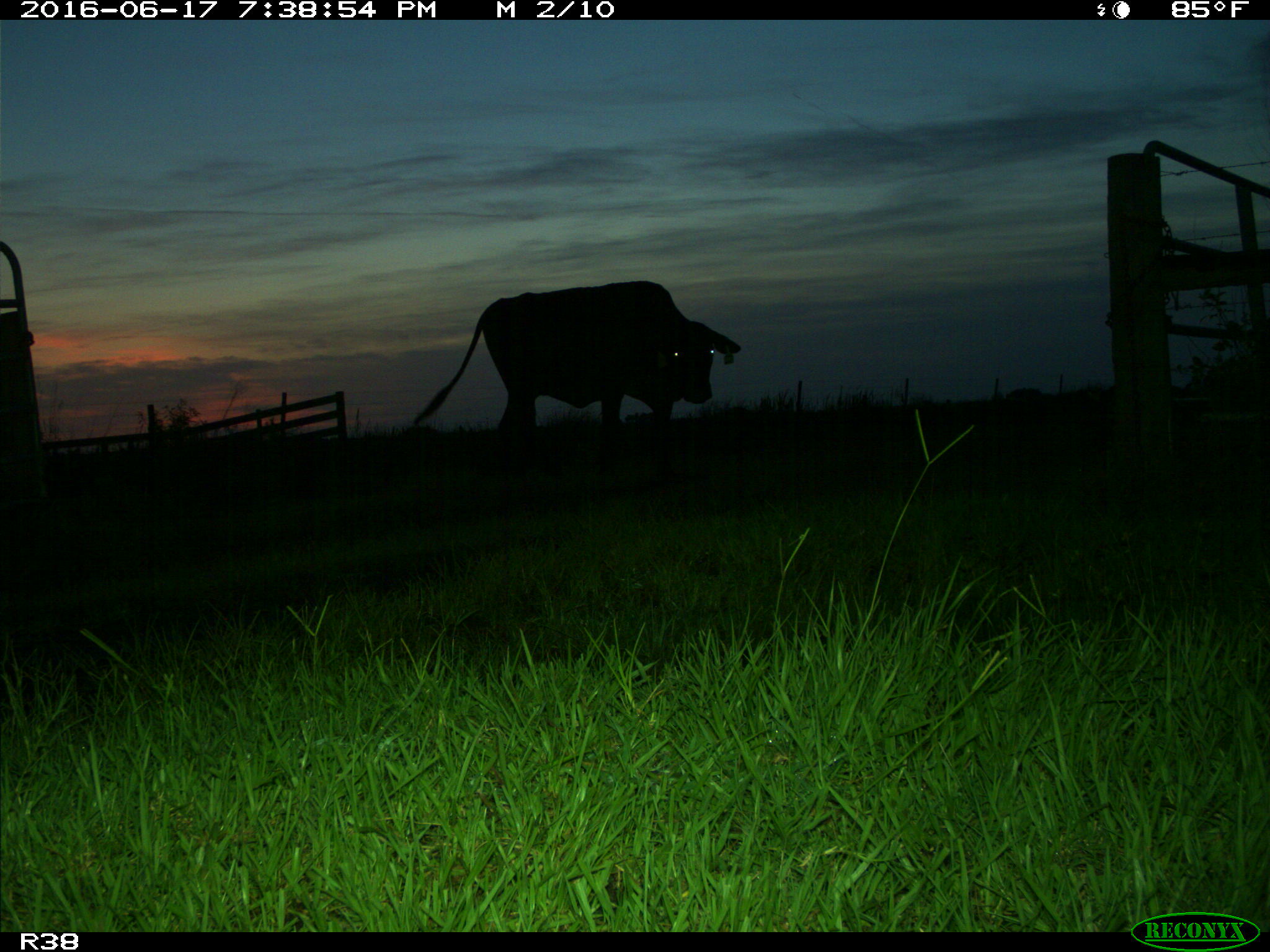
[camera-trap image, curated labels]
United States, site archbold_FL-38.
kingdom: Animalia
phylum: Chordata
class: Mammalia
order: Artiodactyla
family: Bovidae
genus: Bos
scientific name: Bos taurus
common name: domestic cow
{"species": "Bos taurus (domestic cow)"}